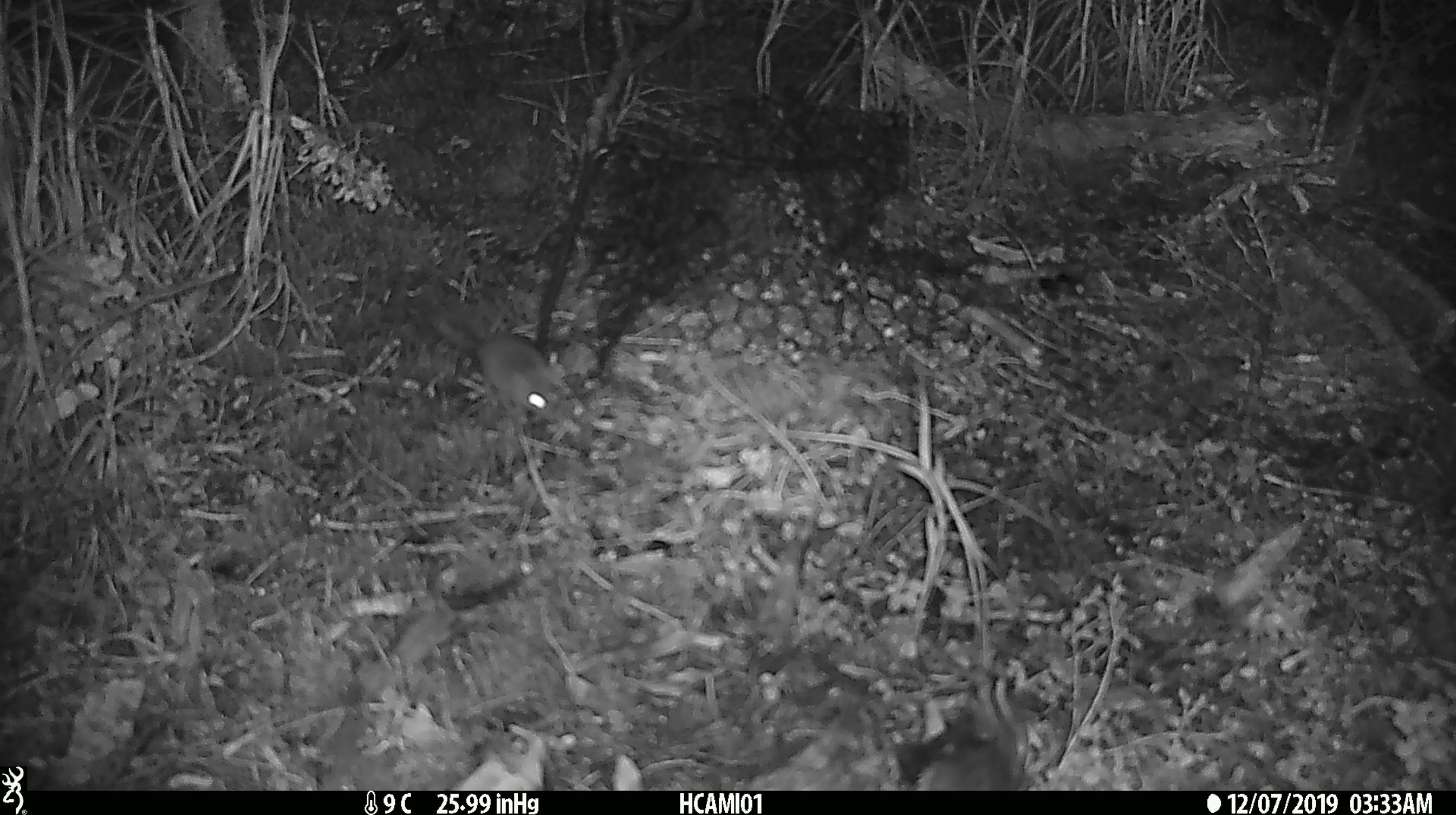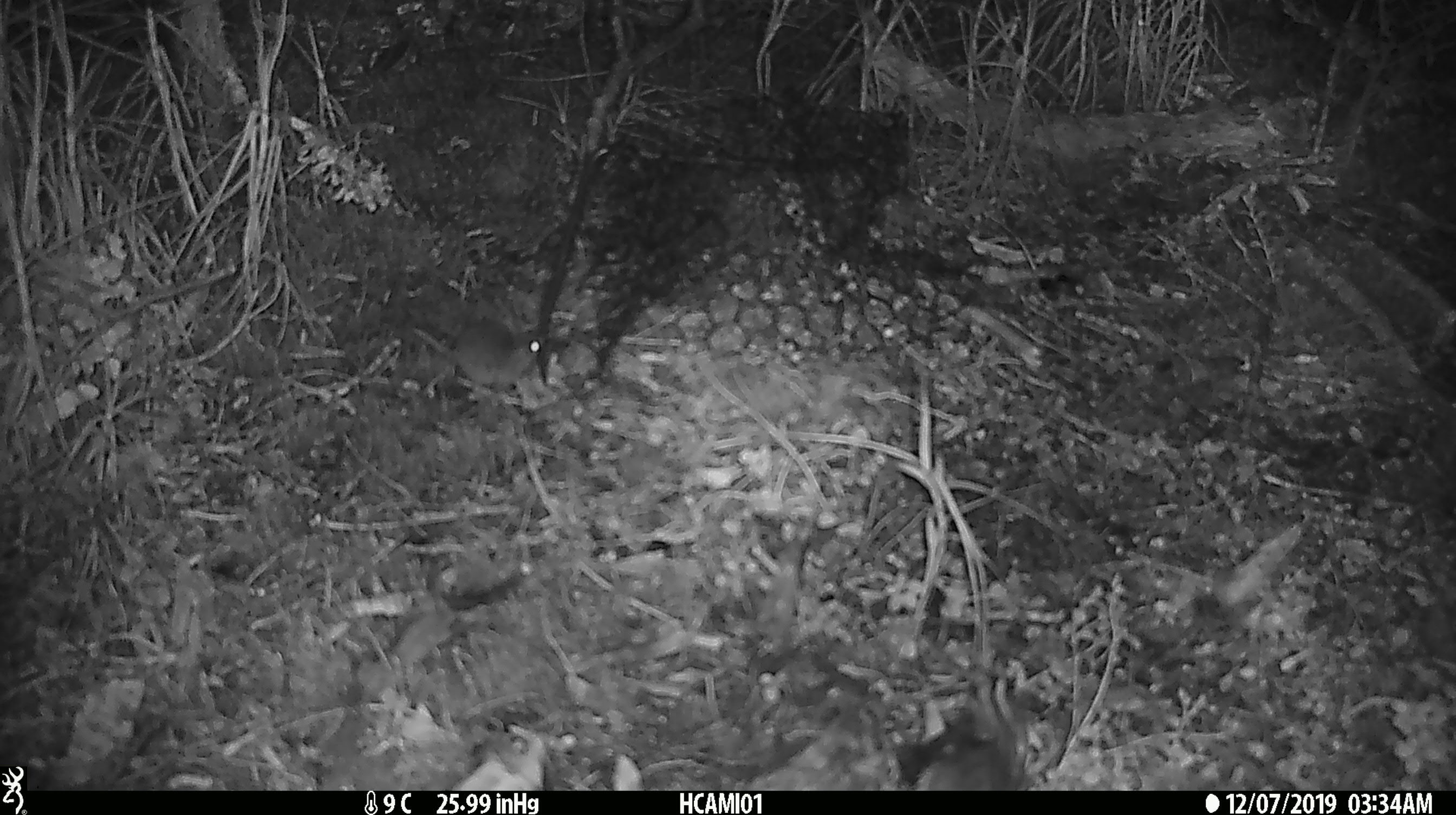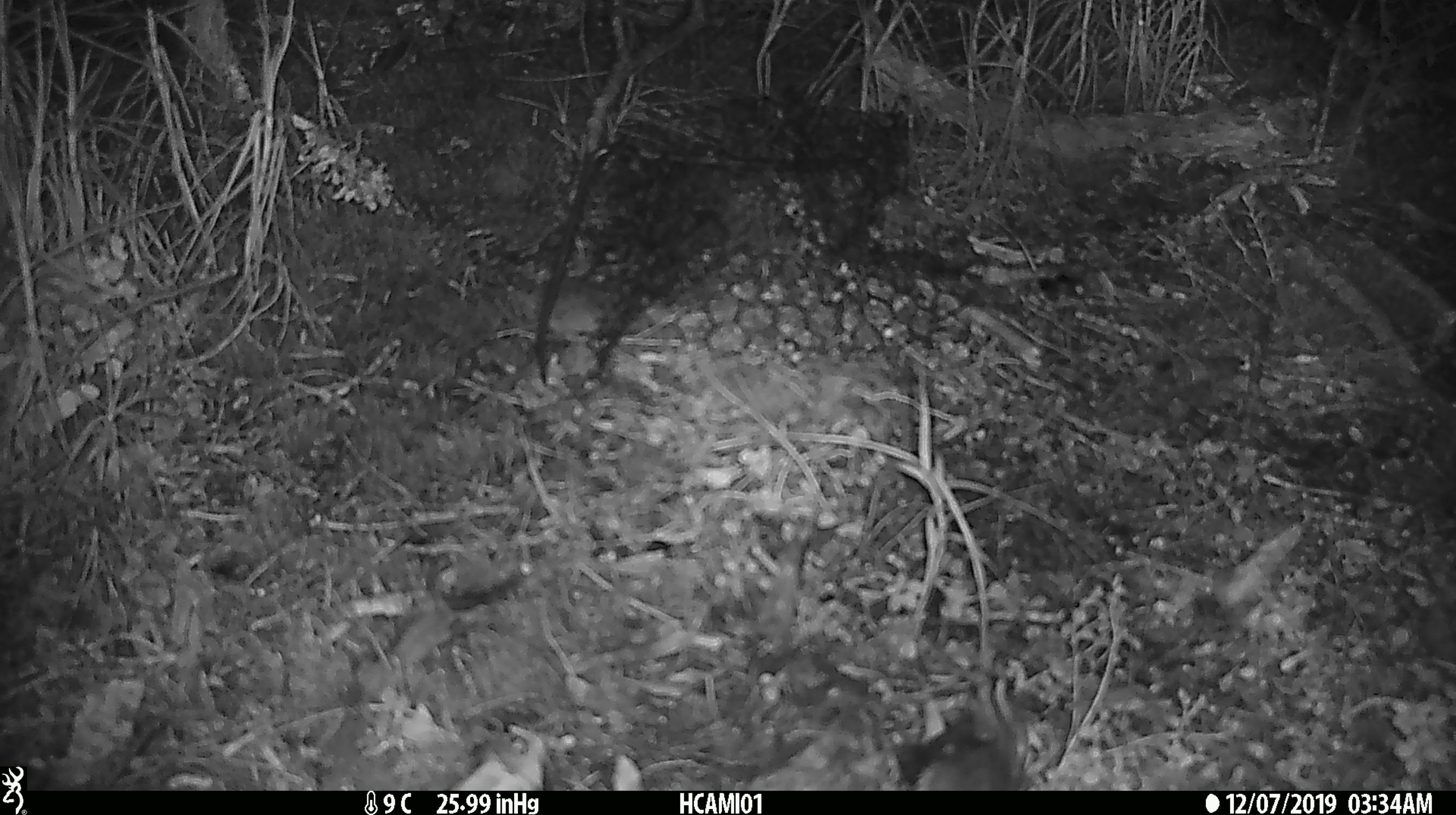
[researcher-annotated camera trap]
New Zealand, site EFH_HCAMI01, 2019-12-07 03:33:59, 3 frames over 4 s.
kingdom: Animalia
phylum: Chordata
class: Mammalia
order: Rodentia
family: Muridae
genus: Mus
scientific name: Mus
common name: mouse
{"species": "mouse (Mus)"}